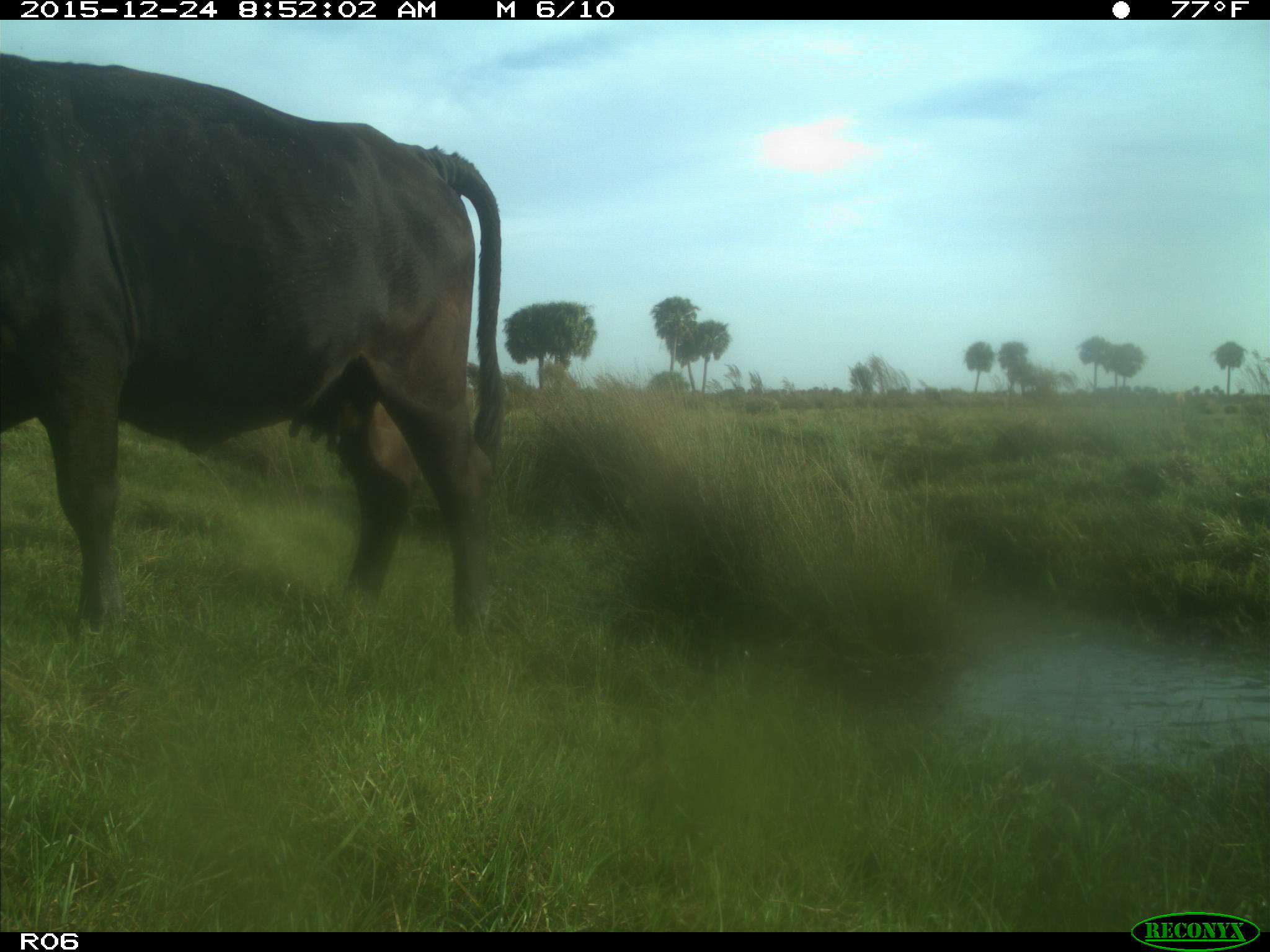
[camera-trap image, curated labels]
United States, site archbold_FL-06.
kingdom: Animalia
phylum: Chordata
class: Mammalia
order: Artiodactyla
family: Bovidae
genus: Bos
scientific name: Bos taurus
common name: domestic cow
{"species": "Bos taurus (domestic cow)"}